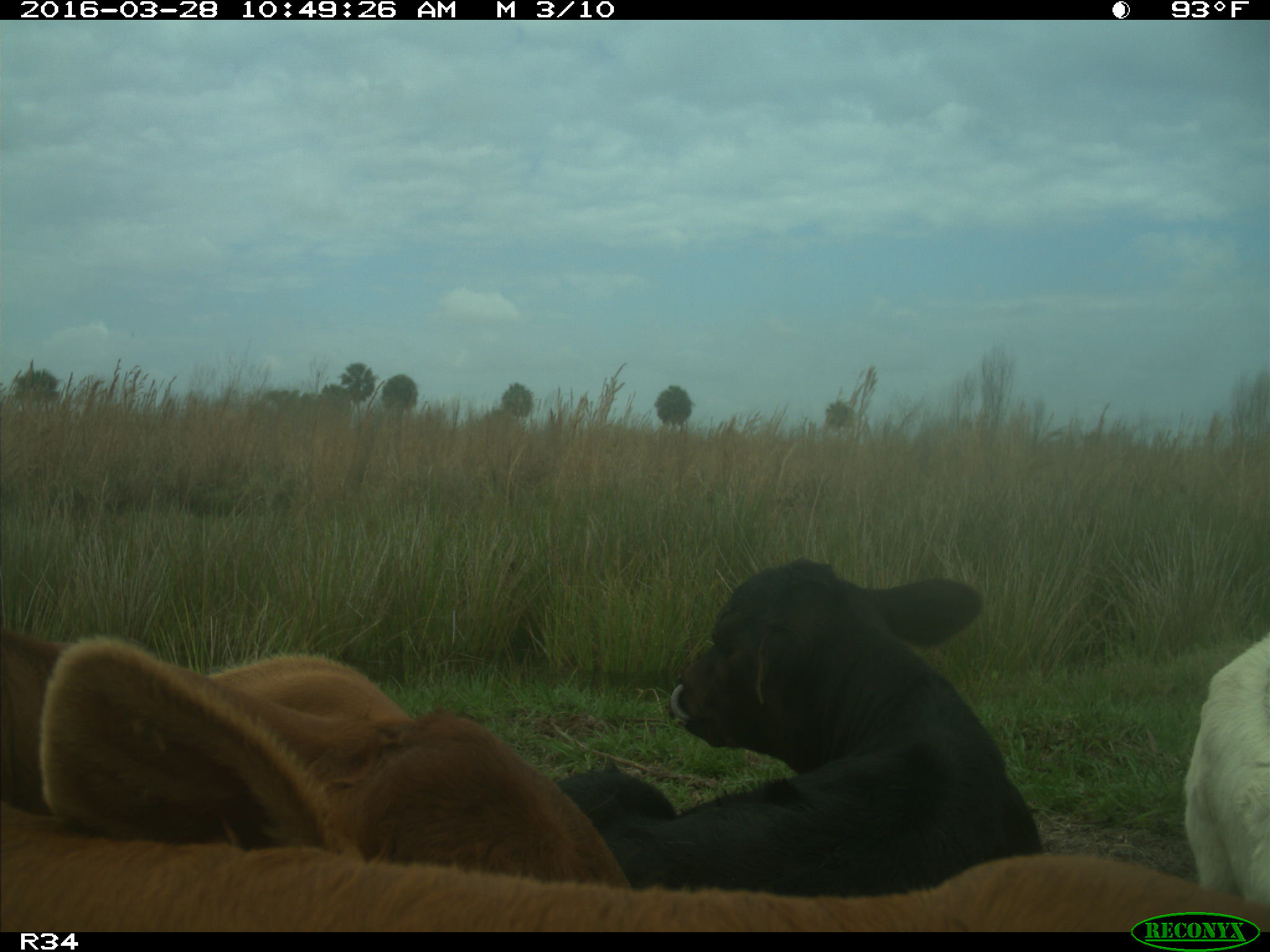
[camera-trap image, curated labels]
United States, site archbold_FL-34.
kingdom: Animalia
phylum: Chordata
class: Mammalia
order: Artiodactyla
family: Bovidae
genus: Bos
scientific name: Bos taurus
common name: domestic cow